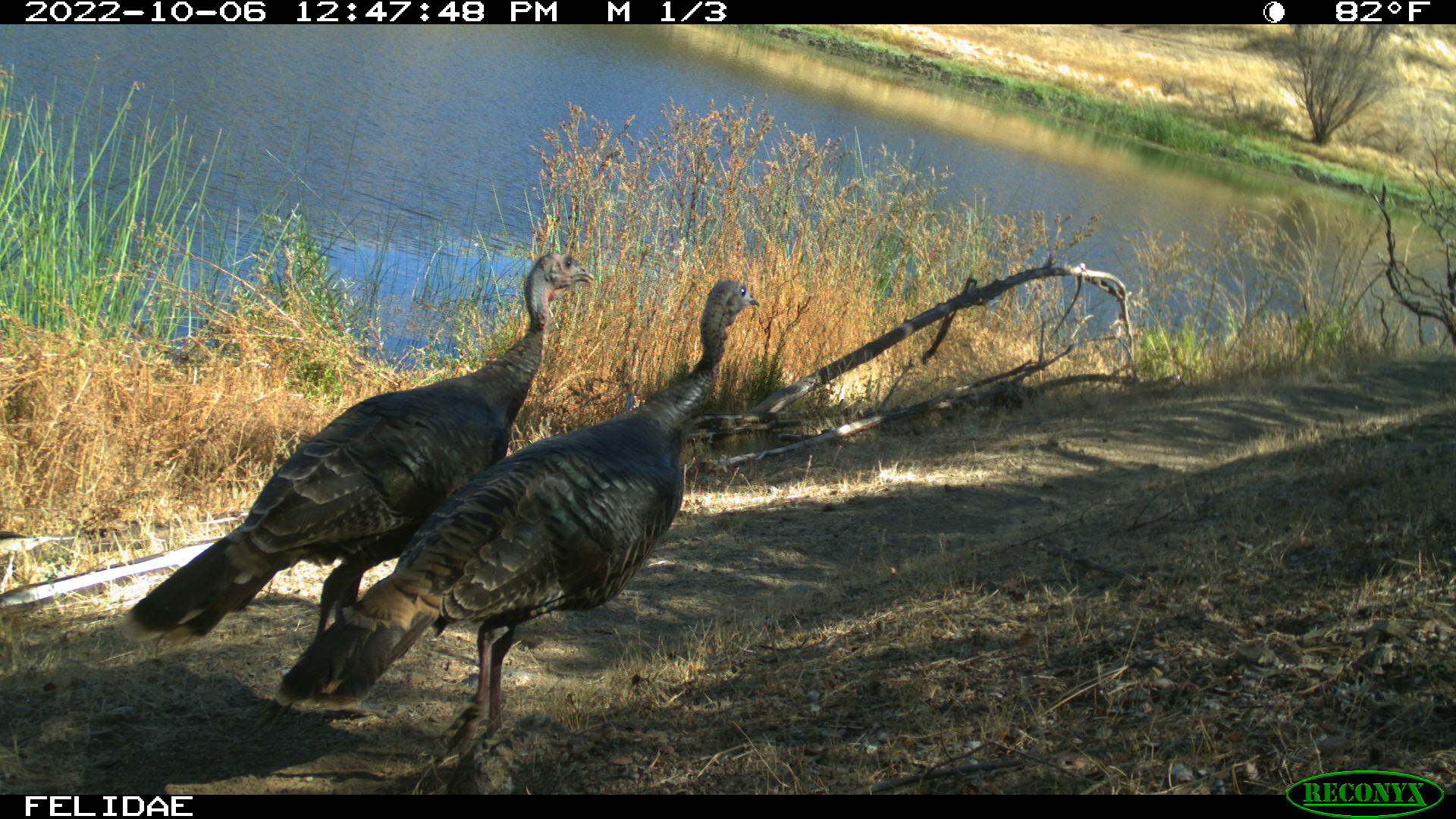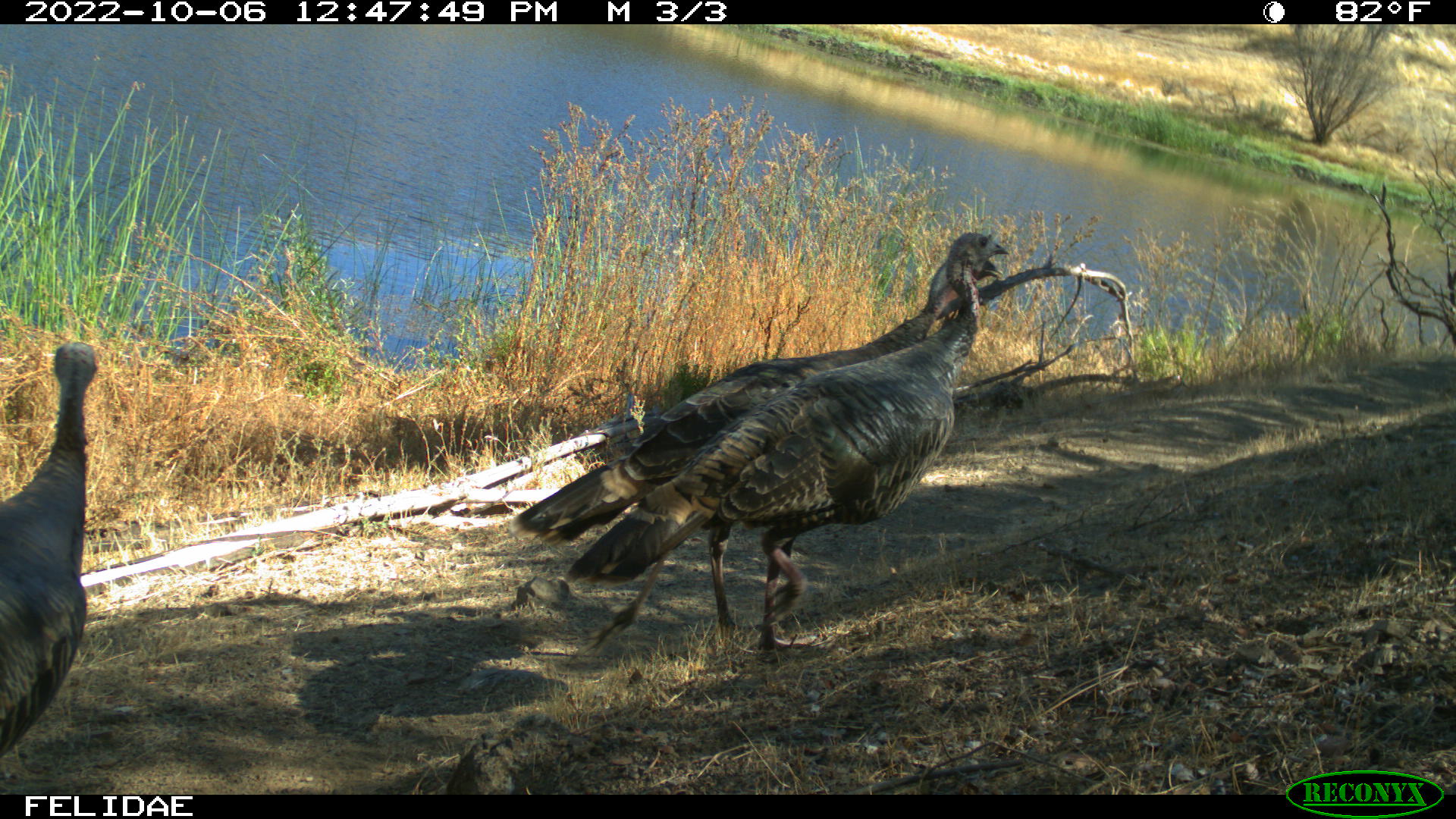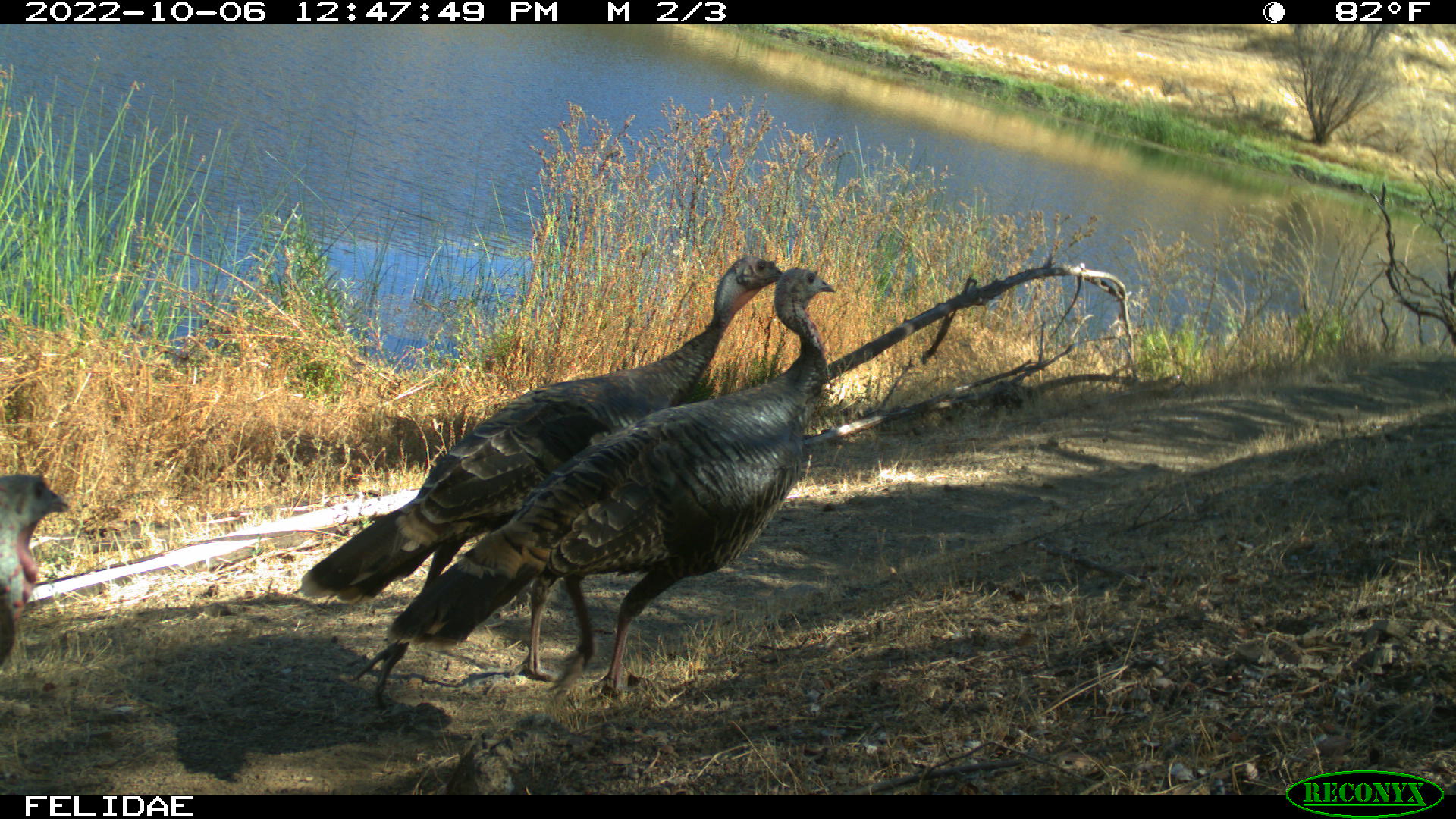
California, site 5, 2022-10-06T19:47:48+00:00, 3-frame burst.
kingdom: Animalia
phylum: Chordata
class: Aves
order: Galliformes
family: Phasianidae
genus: Meleagris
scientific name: Meleagris gallopavo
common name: turkey